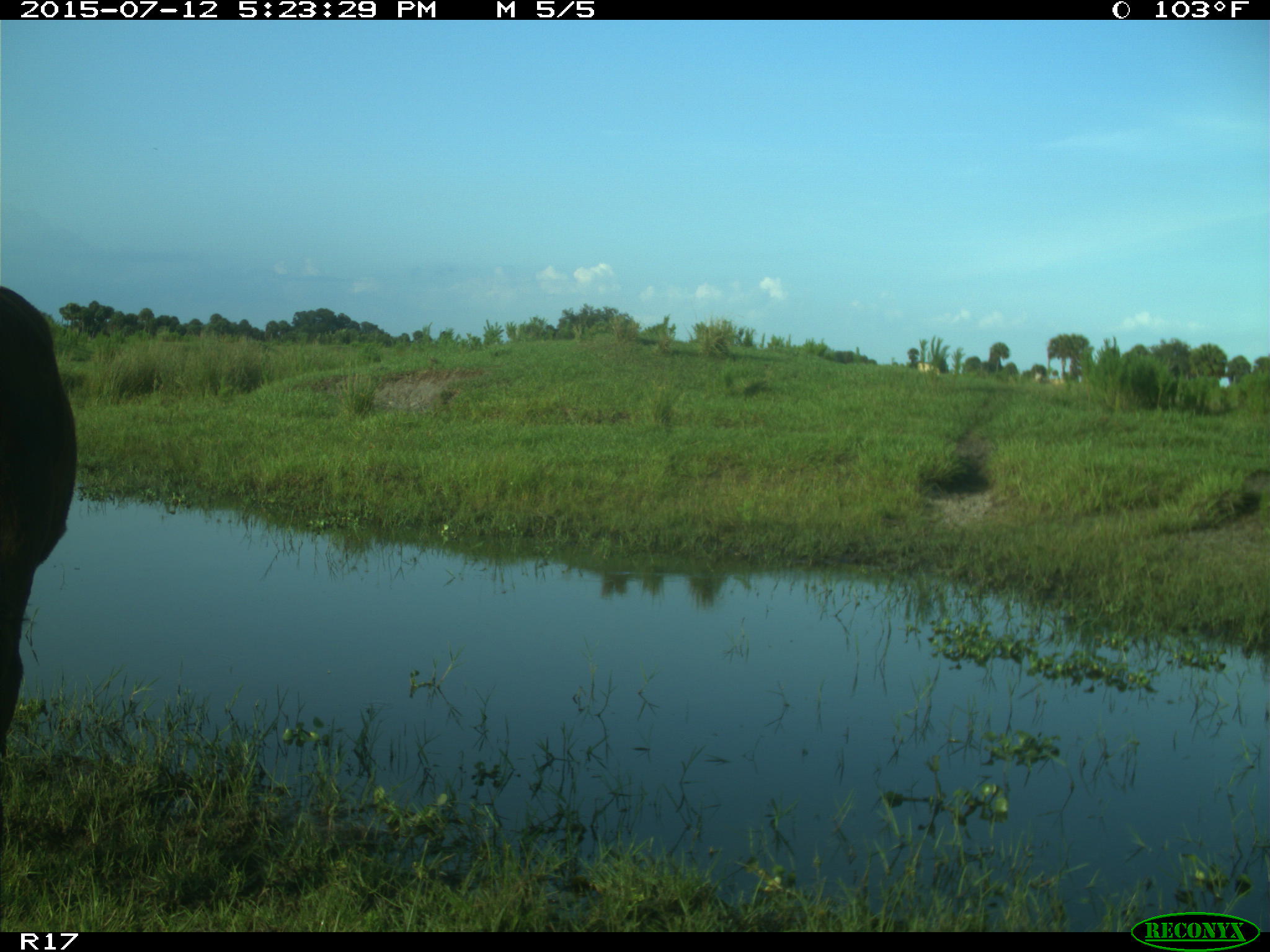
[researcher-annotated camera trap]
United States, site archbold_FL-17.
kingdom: Animalia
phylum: Chordata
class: Mammalia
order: Artiodactyla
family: Bovidae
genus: Bos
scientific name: Bos taurus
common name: domestic cow